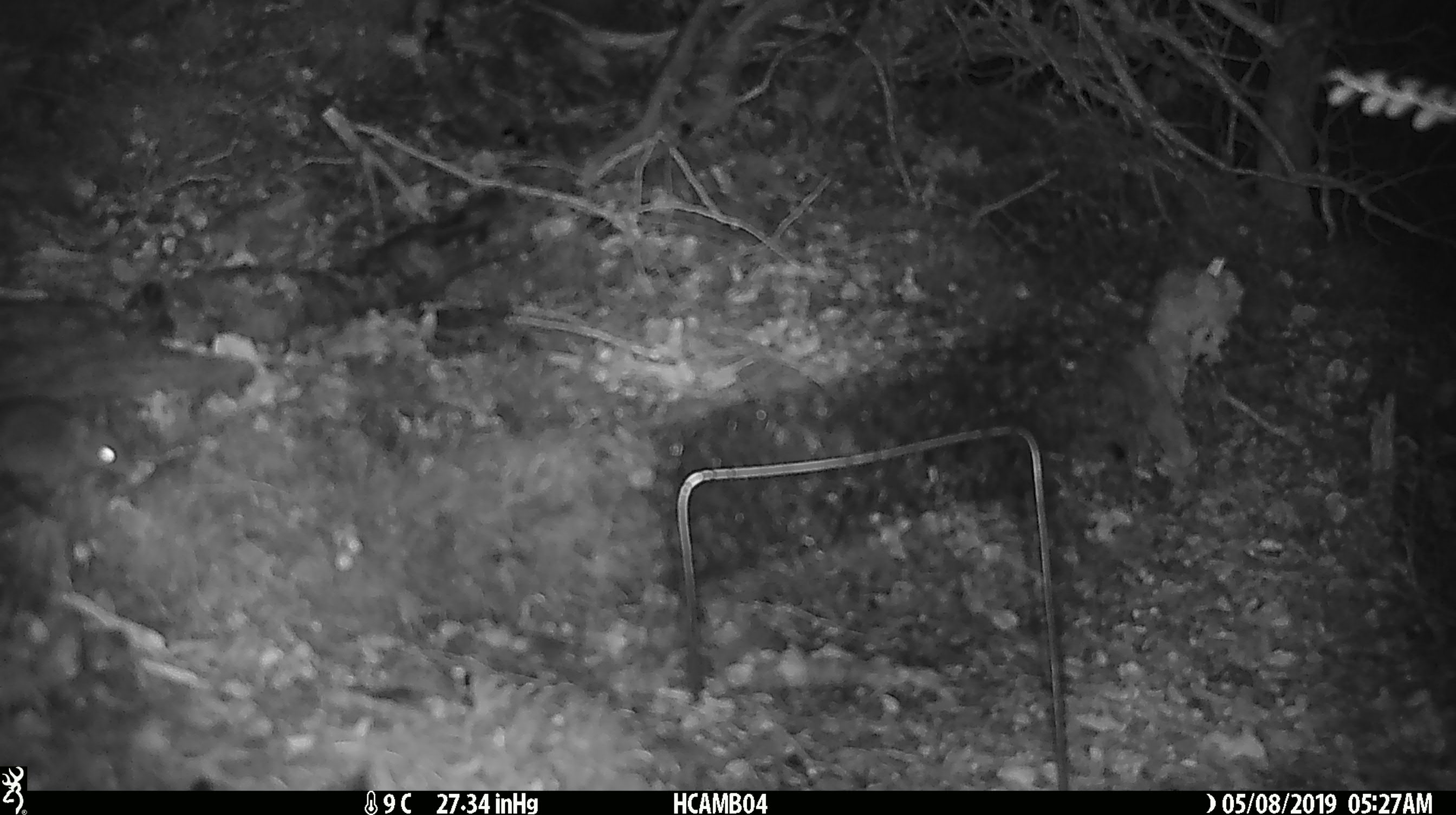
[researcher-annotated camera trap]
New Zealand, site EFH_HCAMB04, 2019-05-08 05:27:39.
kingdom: Animalia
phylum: Chordata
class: Mammalia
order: Rodentia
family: Muridae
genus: Mus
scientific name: Mus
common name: mouse